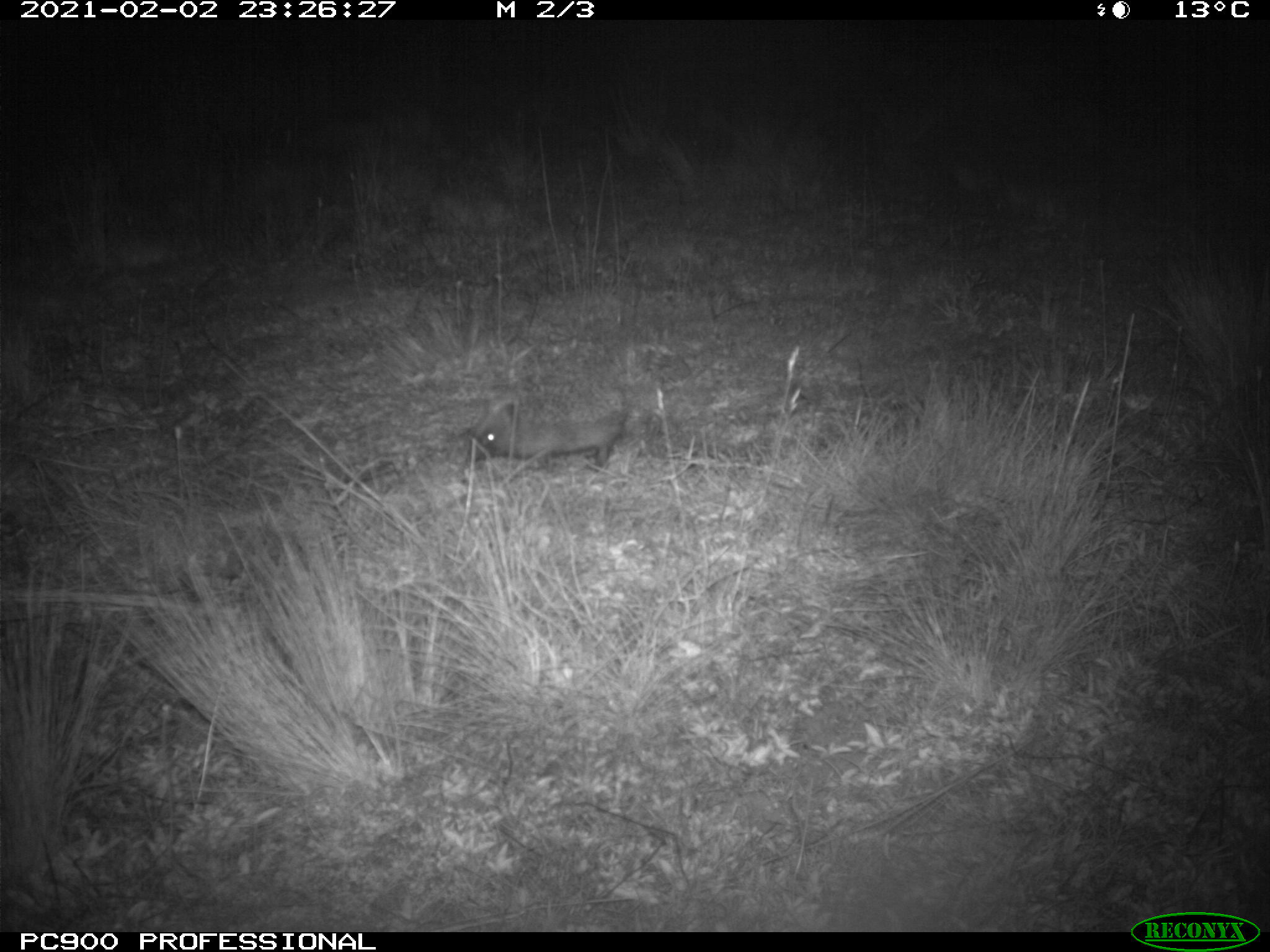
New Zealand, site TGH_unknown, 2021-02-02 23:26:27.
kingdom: Animalia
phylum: Chordata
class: Mammalia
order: Eulipotyphla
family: Erinaceidae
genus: Erinaceus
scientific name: Erinaceus europaeus europaeus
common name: european hedgehog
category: hedgehog